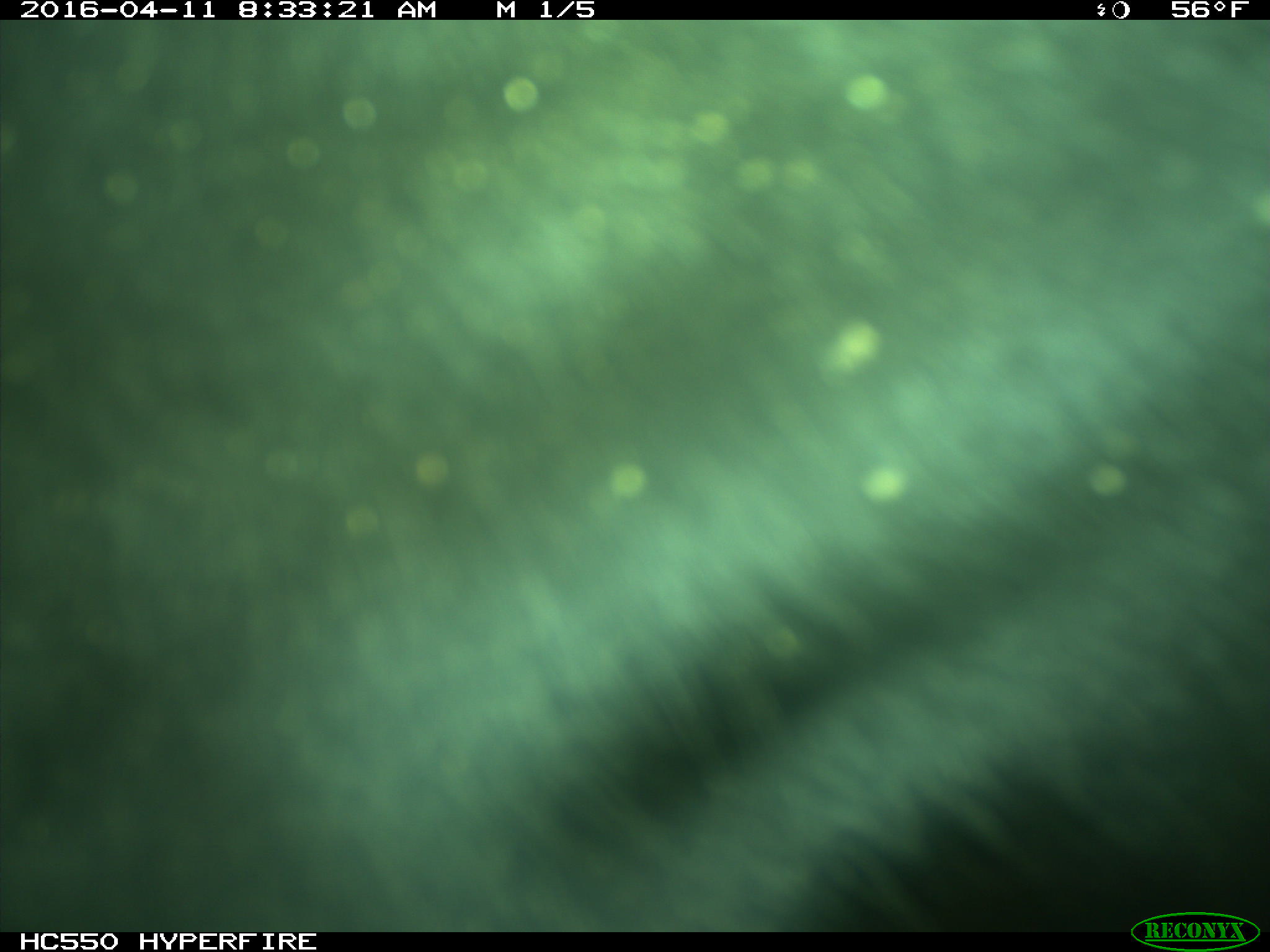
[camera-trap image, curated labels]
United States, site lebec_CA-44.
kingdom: Animalia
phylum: Chordata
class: Mammalia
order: Artiodactyla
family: Bovidae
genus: Bos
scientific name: Bos taurus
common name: domestic cow